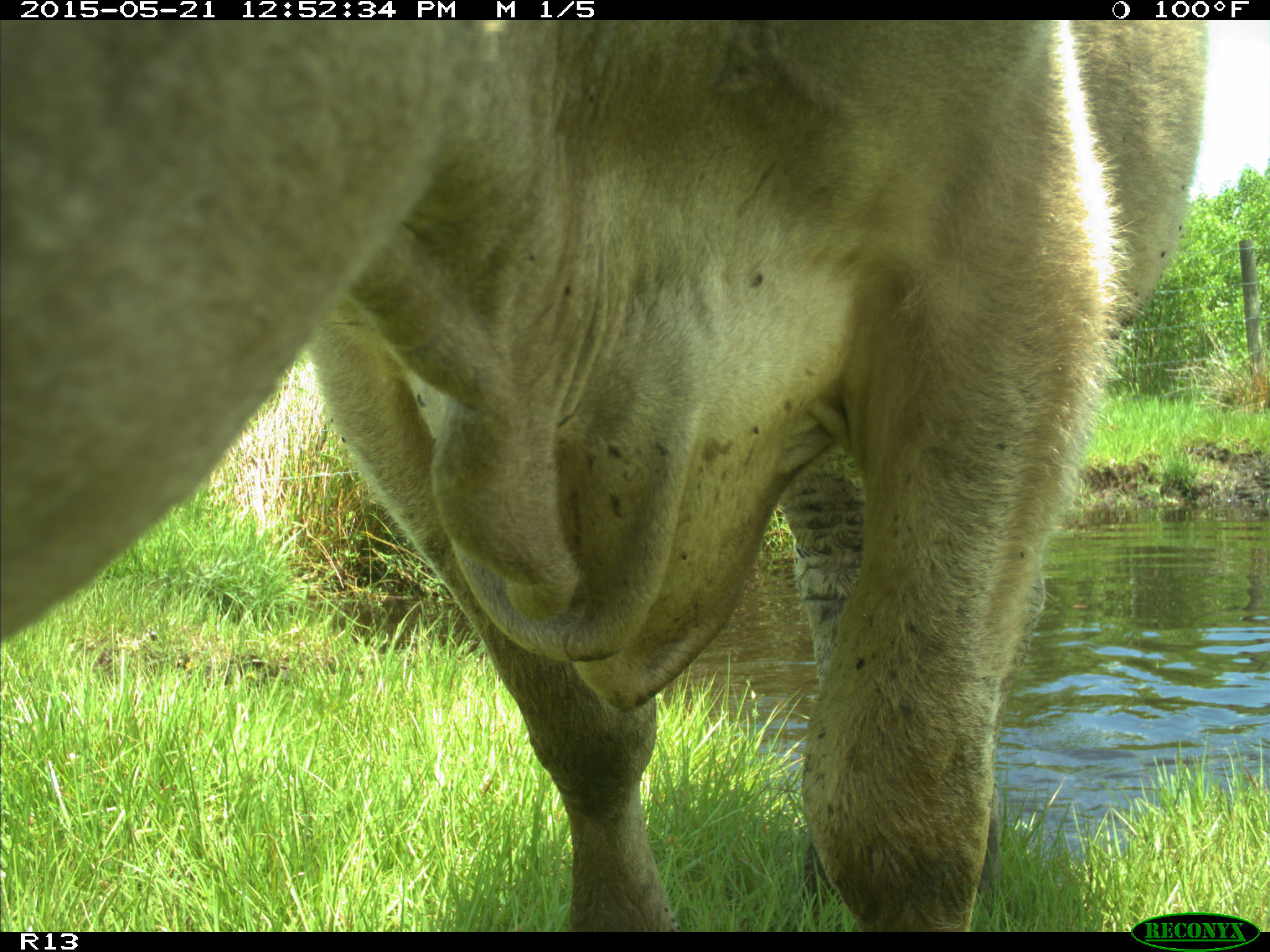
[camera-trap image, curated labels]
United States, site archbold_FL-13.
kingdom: Animalia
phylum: Chordata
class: Mammalia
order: Artiodactyla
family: Bovidae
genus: Bos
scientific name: Bos taurus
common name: domestic cow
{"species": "Bos taurus (domestic cow)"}